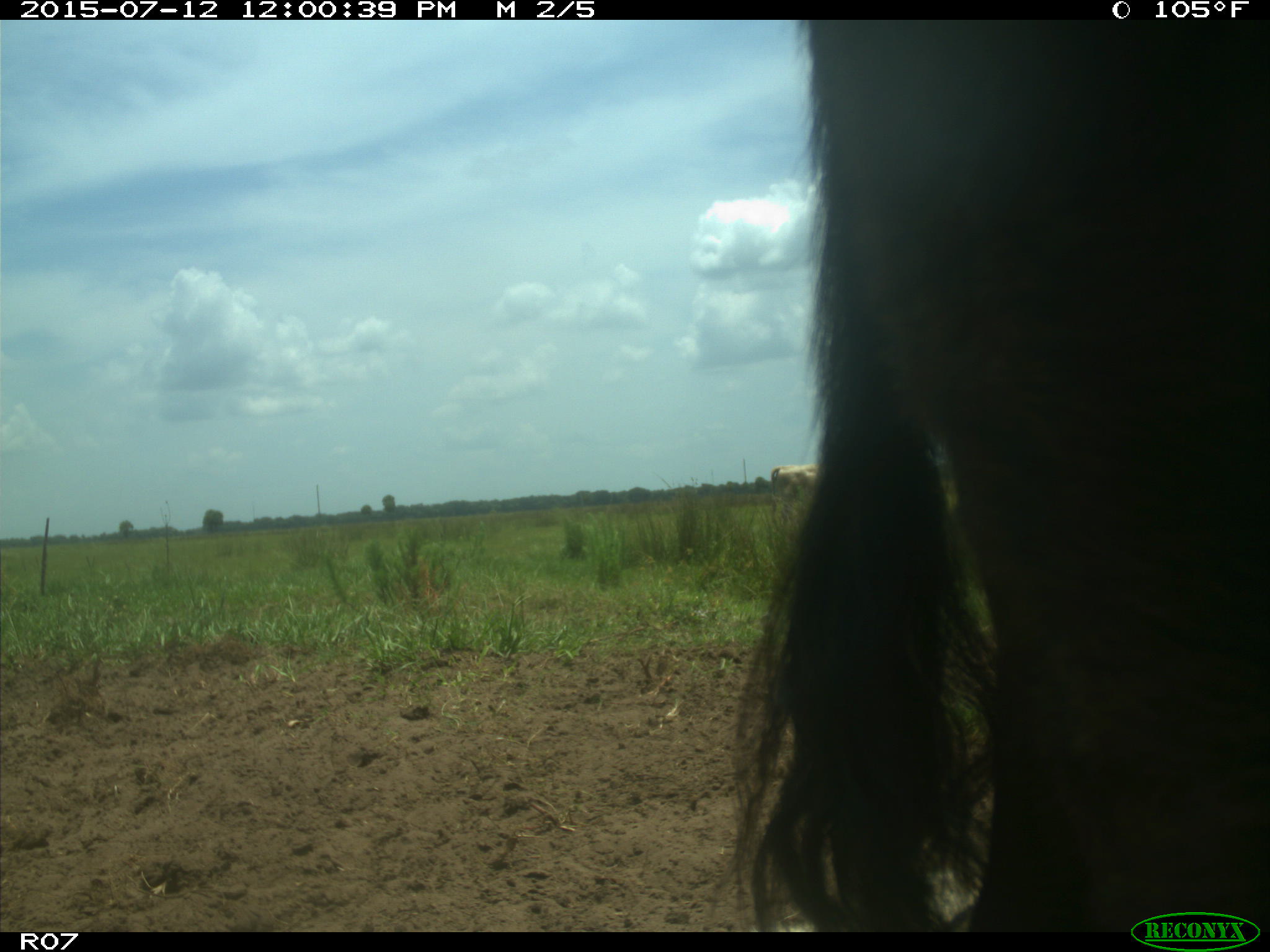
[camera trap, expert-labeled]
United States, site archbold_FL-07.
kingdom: Animalia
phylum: Chordata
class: Mammalia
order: Artiodactyla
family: Bovidae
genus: Bos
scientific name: Bos taurus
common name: domestic cow